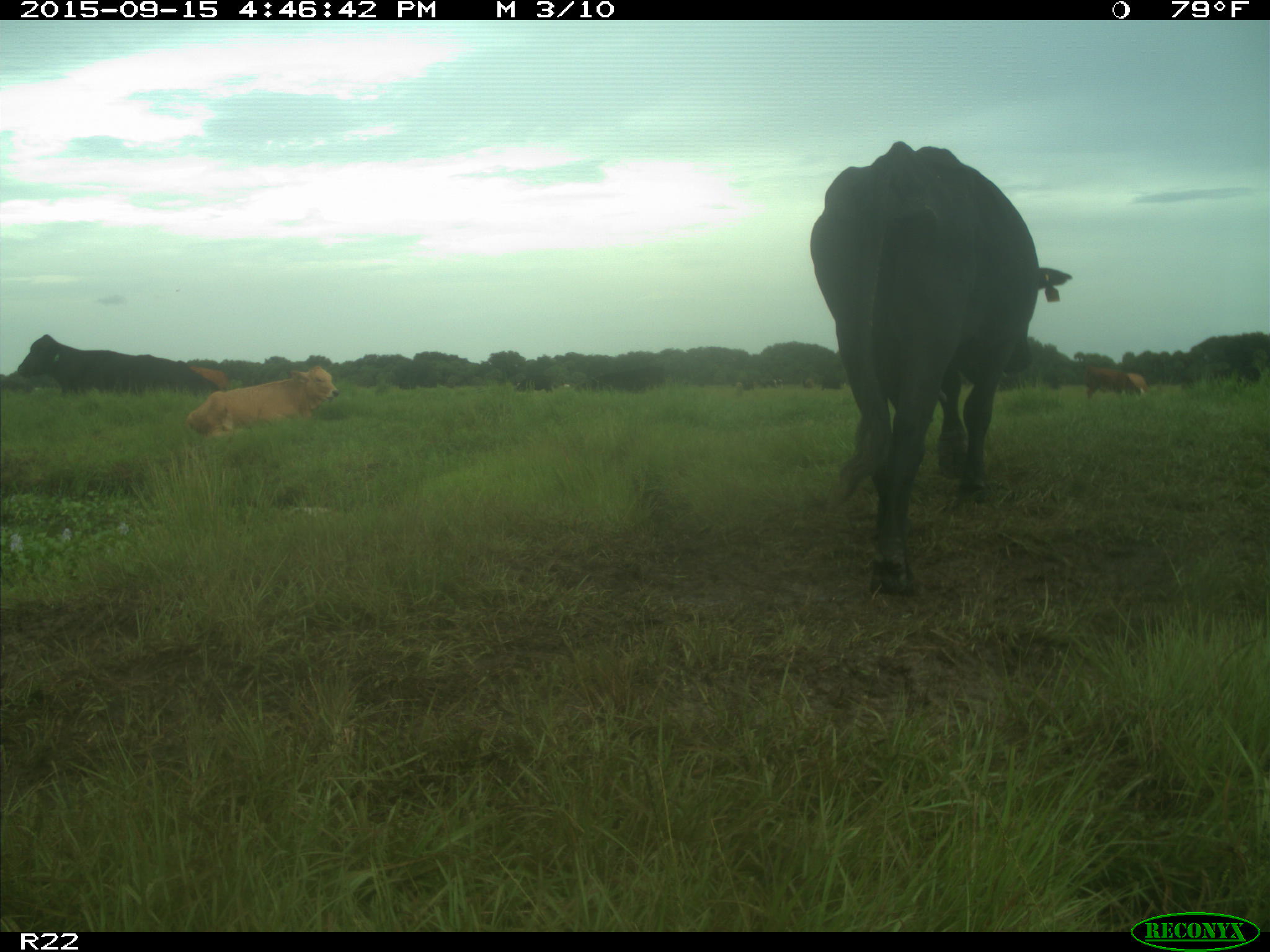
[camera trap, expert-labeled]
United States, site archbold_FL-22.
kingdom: Animalia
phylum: Chordata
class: Mammalia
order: Artiodactyla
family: Bovidae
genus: Bos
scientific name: Bos taurus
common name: domestic cow